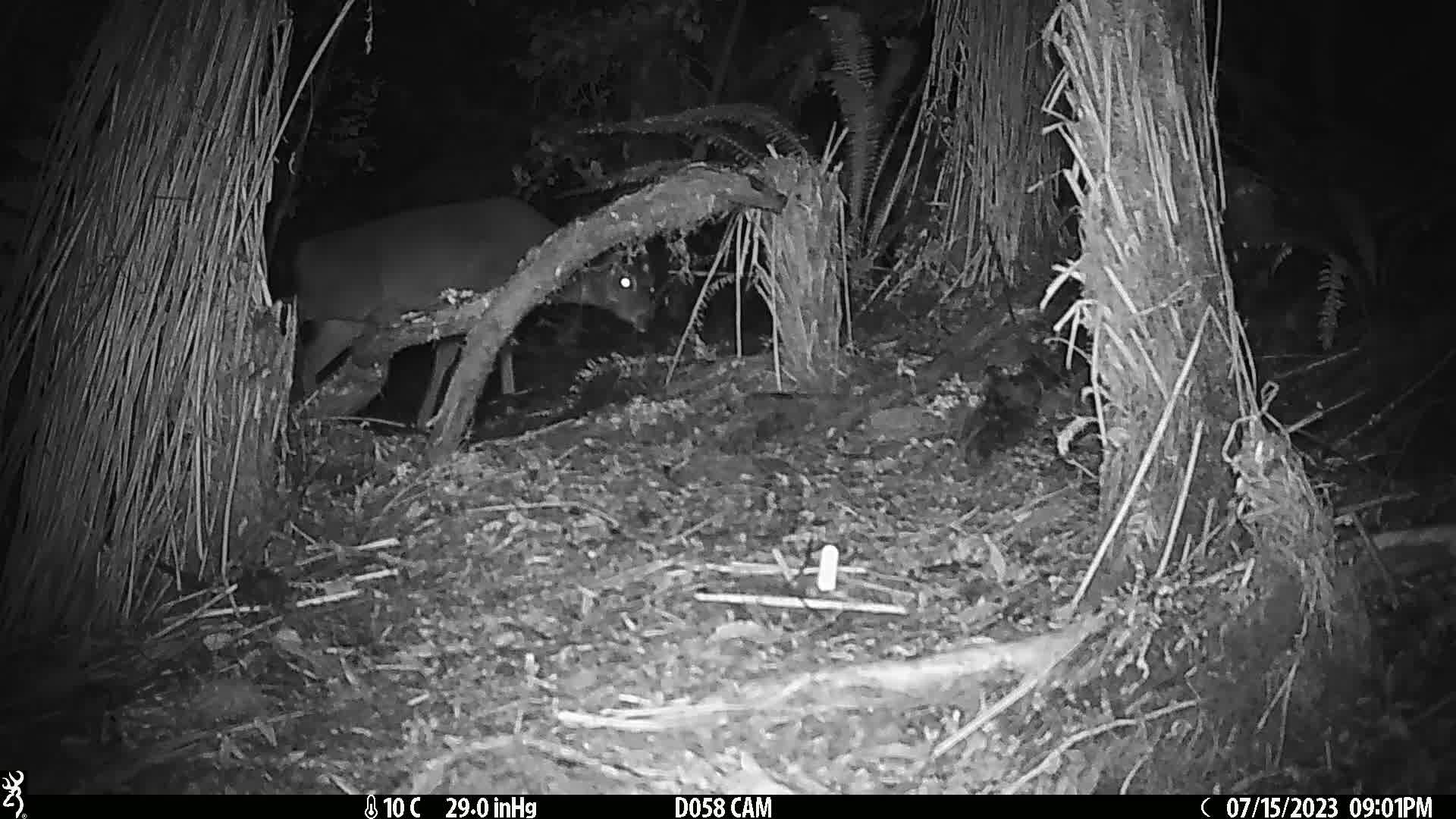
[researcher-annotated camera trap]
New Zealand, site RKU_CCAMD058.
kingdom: Animalia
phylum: Chordata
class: Mammalia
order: Artiodactyla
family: Cervidae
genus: Odocoileus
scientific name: Odocoileus virginianus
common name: white-tailed deer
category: white tailed deer